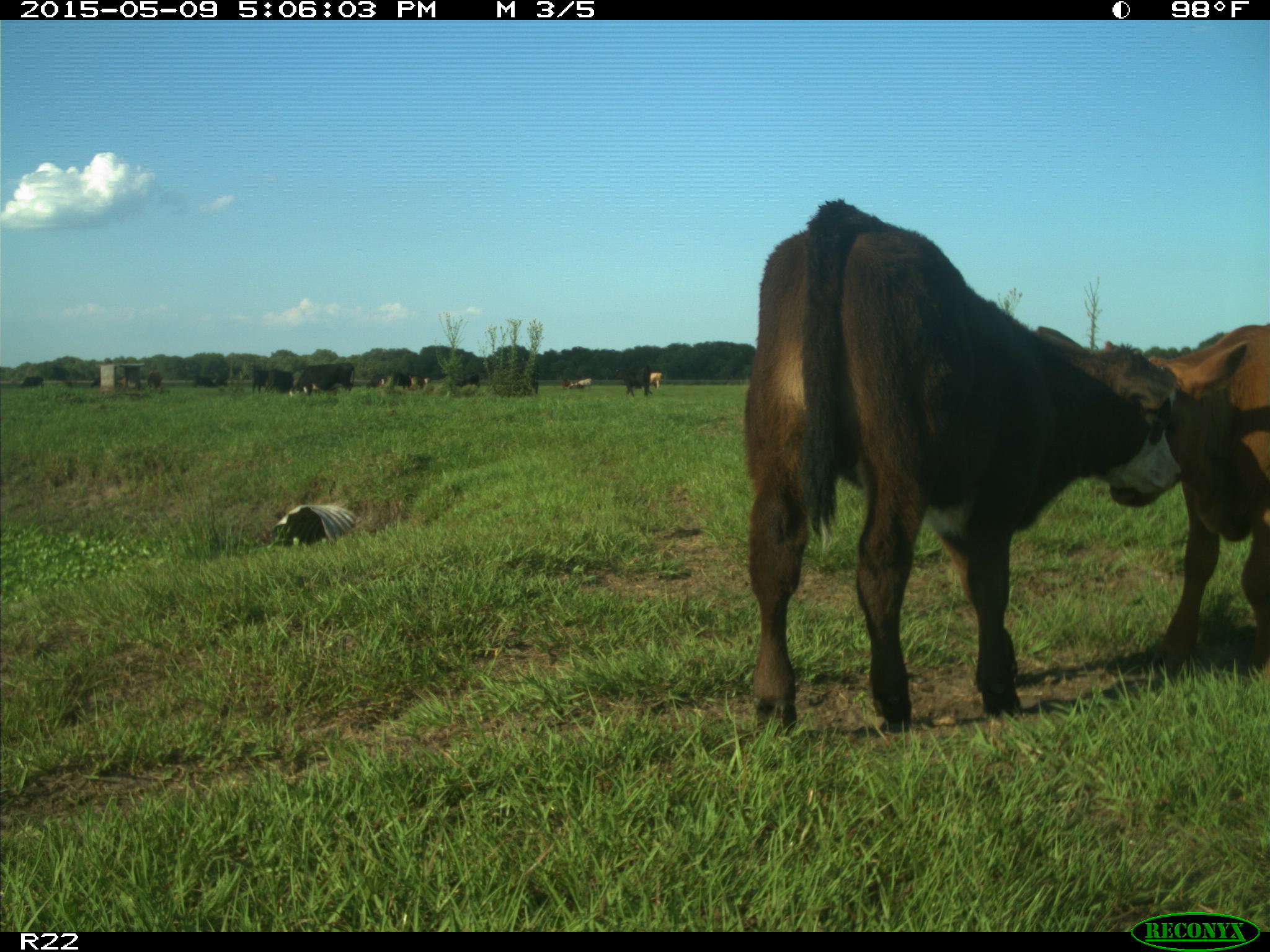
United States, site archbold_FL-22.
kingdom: Animalia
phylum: Chordata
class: Mammalia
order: Artiodactyla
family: Bovidae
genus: Bos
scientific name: Bos taurus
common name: domestic cow